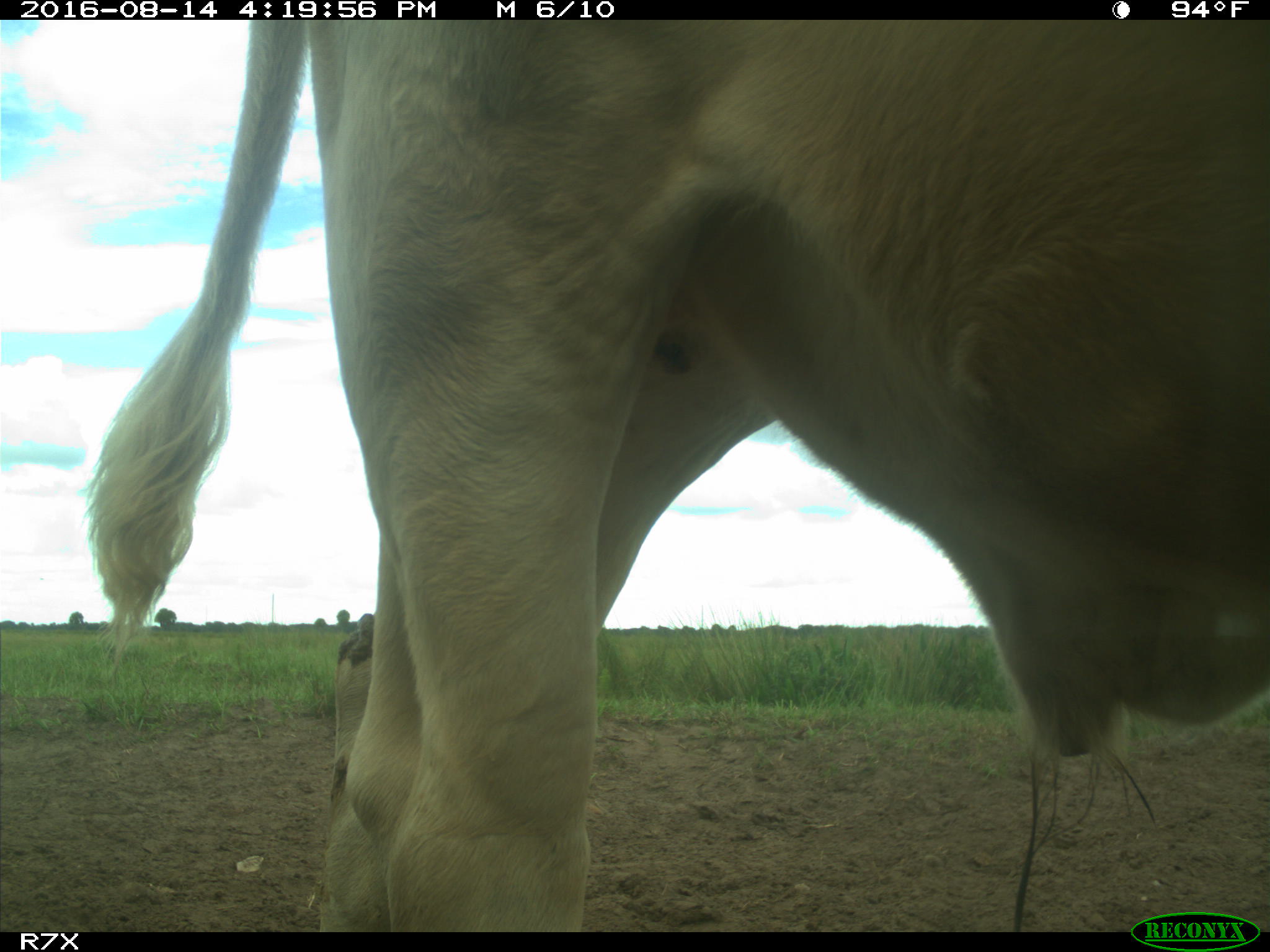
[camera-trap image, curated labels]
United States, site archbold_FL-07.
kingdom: Animalia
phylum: Chordata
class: Mammalia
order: Artiodactyla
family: Bovidae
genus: Bos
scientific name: Bos taurus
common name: domestic cow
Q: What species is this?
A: Bos taurus (domestic cow).